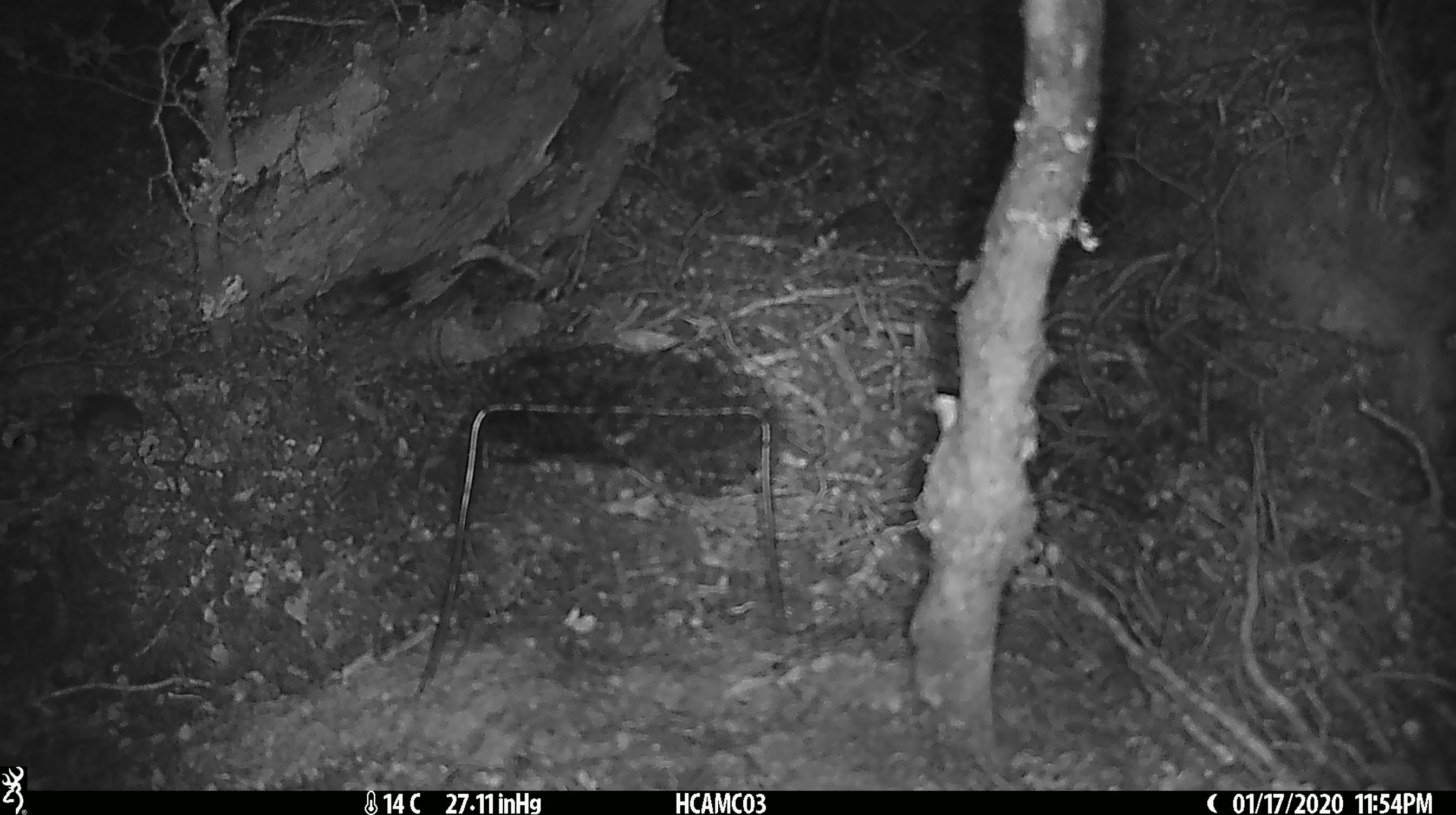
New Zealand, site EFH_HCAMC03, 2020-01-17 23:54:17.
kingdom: Animalia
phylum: Chordata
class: Mammalia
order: Rodentia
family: Muridae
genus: Mus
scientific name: Mus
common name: mouse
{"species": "mouse (Mus)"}